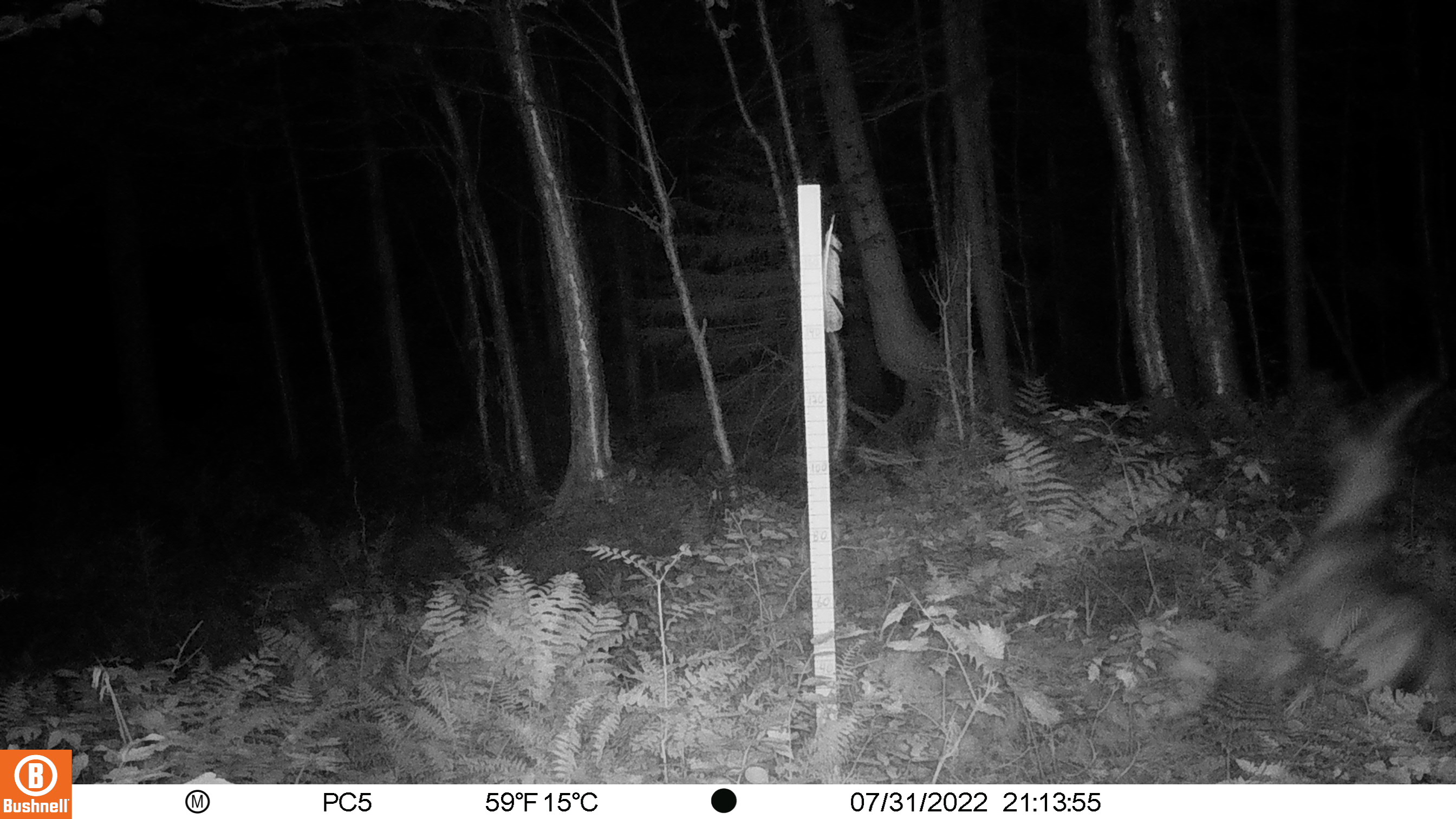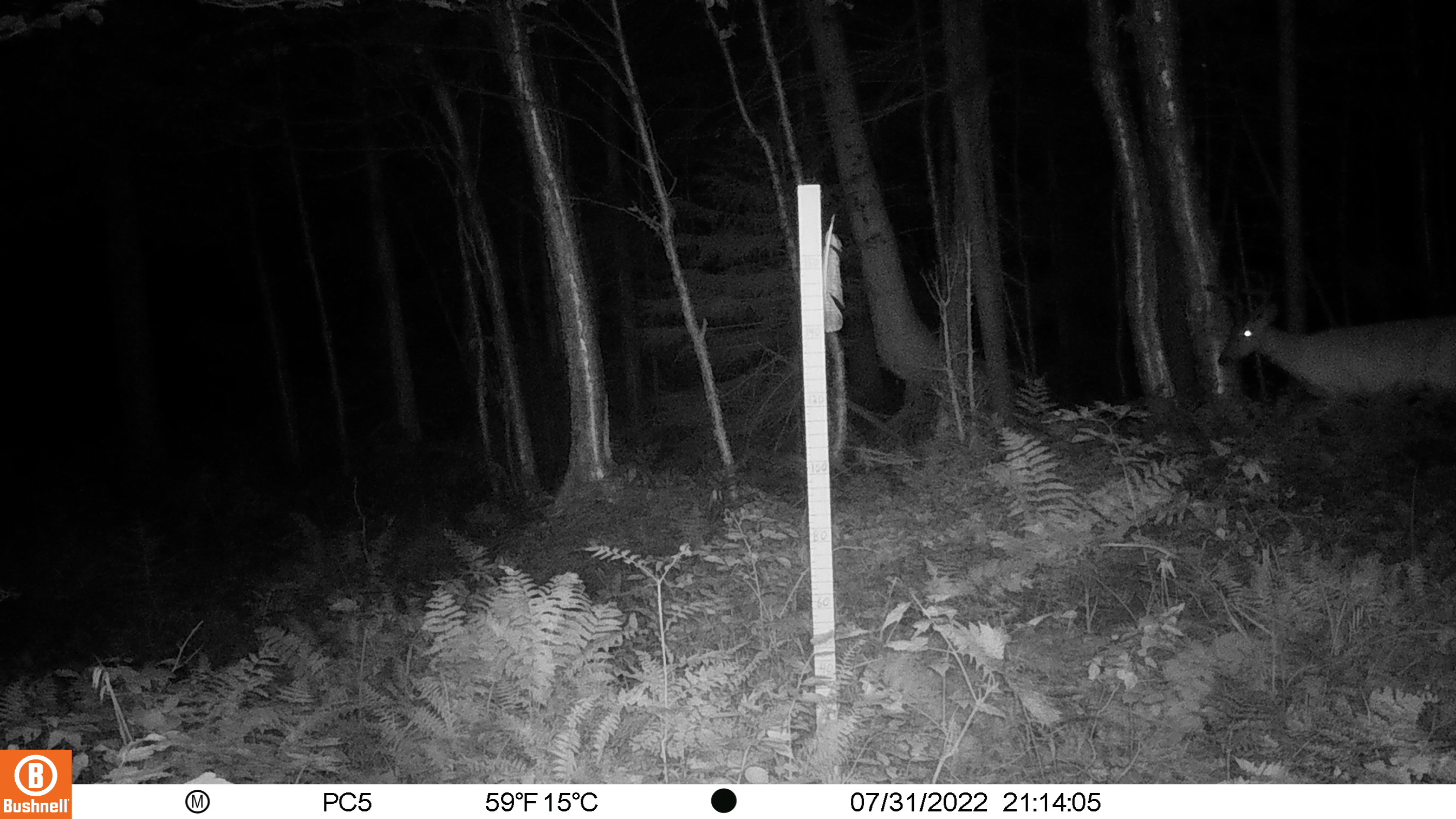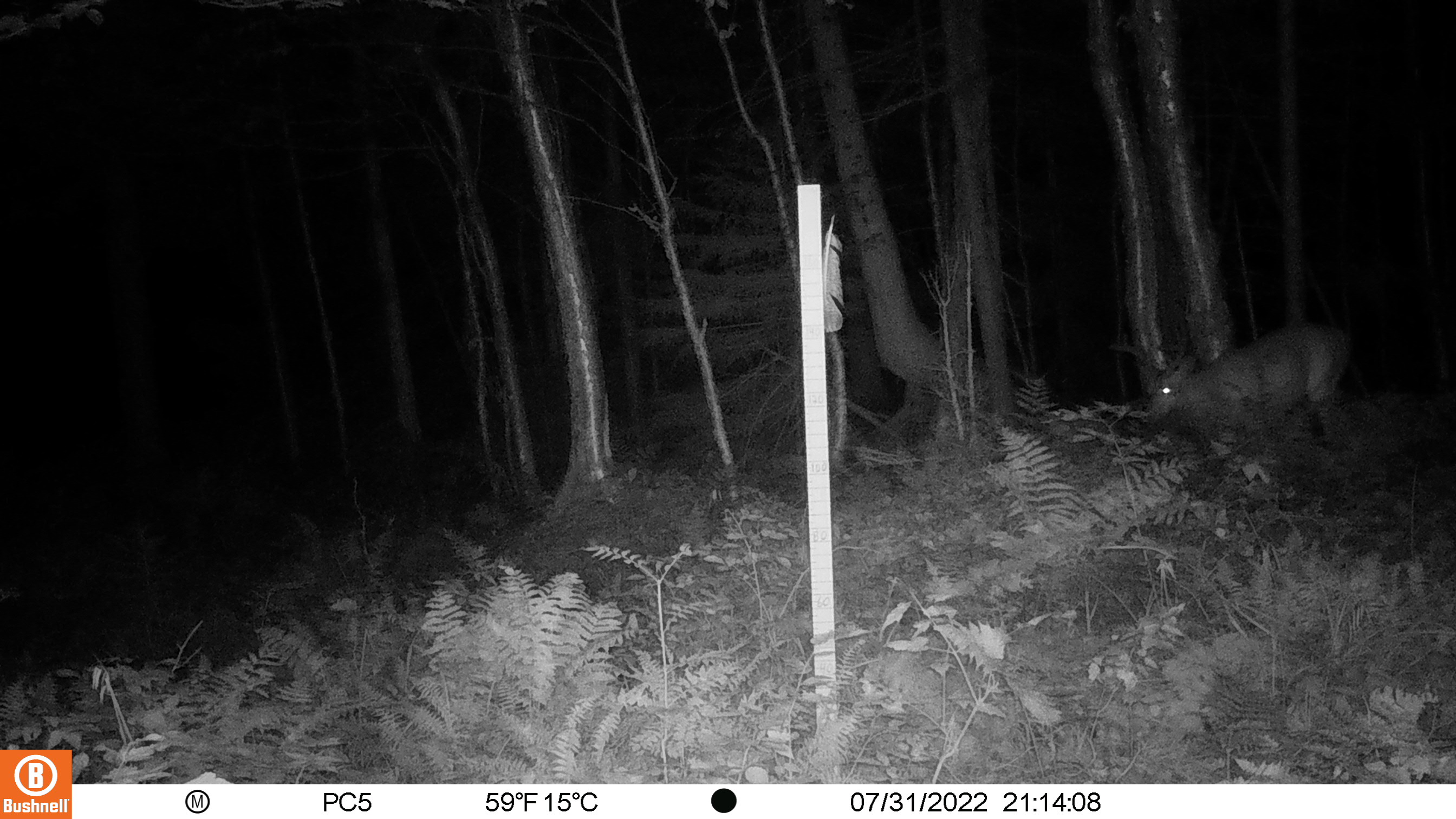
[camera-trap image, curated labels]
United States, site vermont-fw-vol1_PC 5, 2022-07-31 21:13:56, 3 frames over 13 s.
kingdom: Animalia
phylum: Chordata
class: Mammalia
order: Artiodactyla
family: Cervidae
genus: Odocoileus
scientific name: Odocoileus virginianus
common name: white-tailed deer